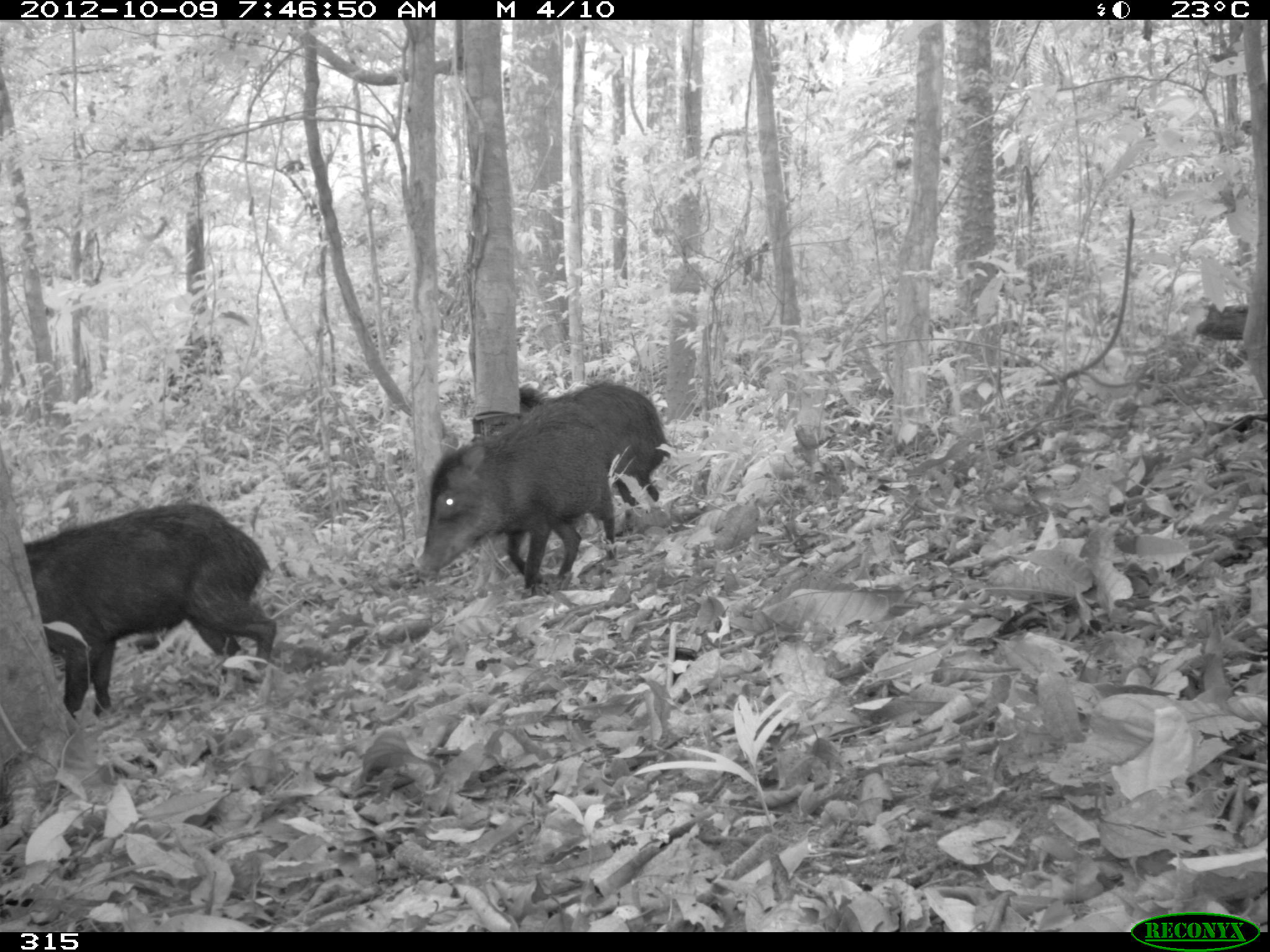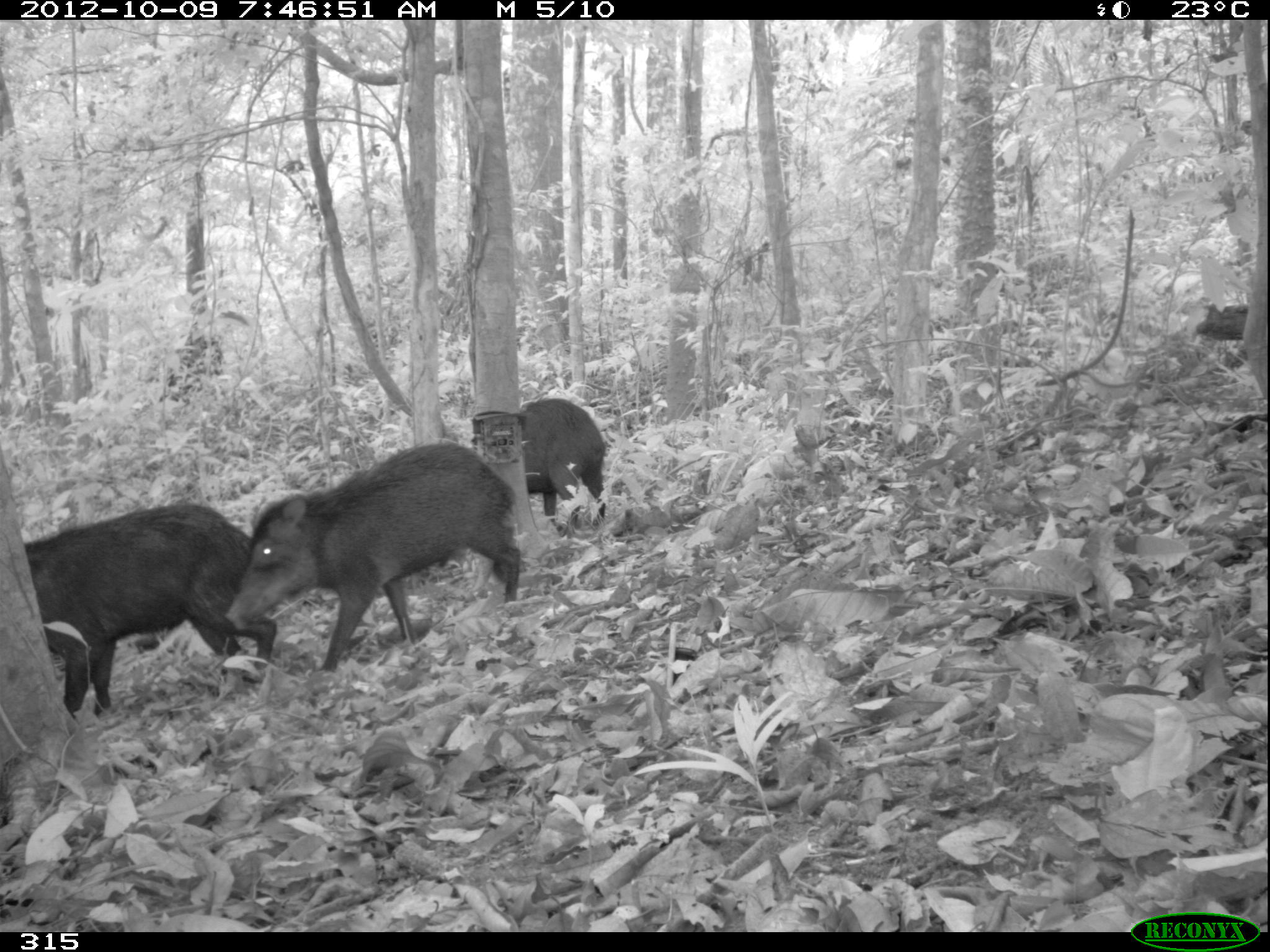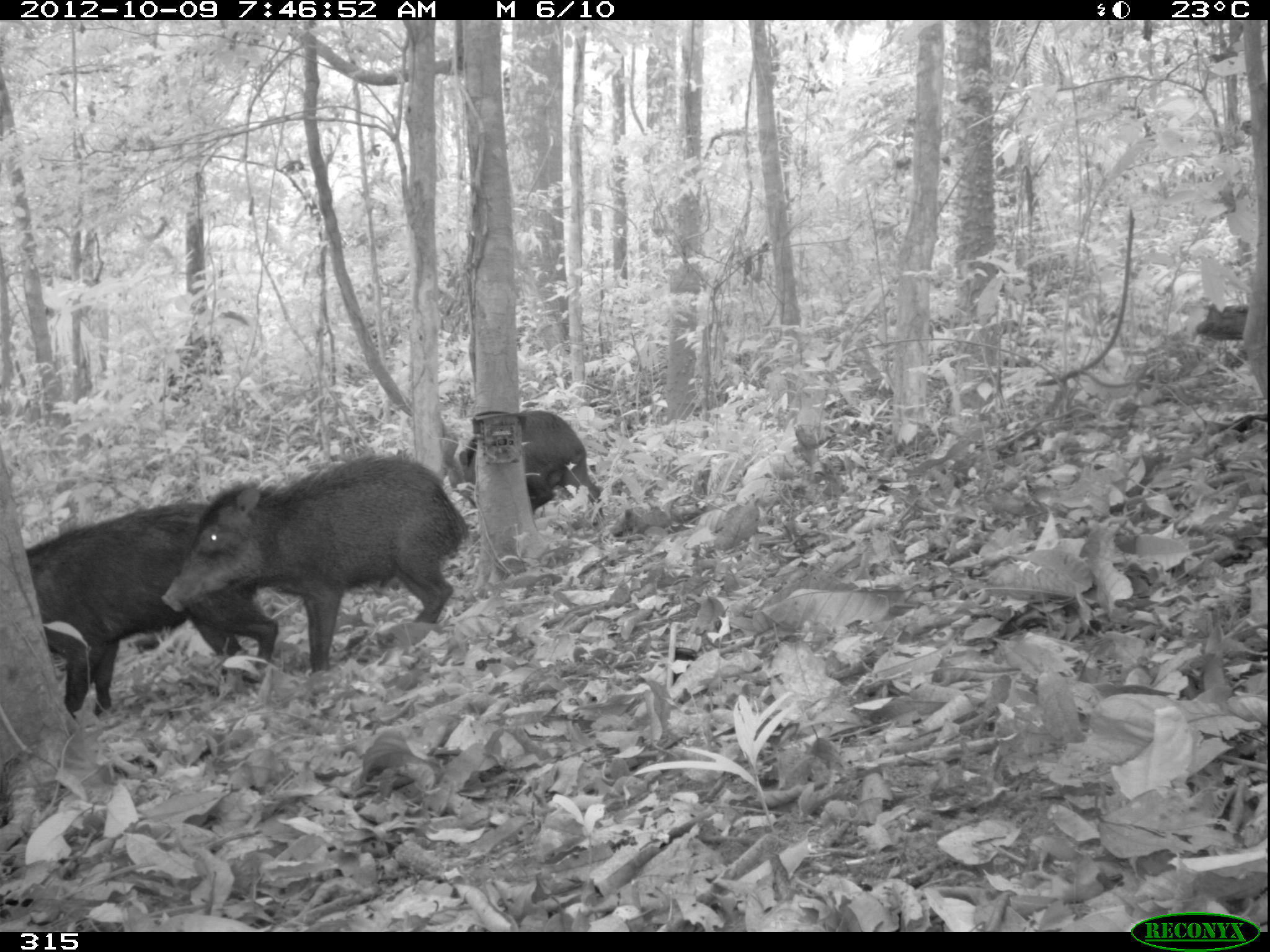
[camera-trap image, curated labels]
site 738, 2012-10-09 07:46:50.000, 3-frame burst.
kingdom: Animalia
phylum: Chordata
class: Mammalia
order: Artiodactyla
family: Tayassuidae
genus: Tayassu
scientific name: Tayassu pecari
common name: white-lipped peccary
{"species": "Tayassu pecari (white-lipped peccary)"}